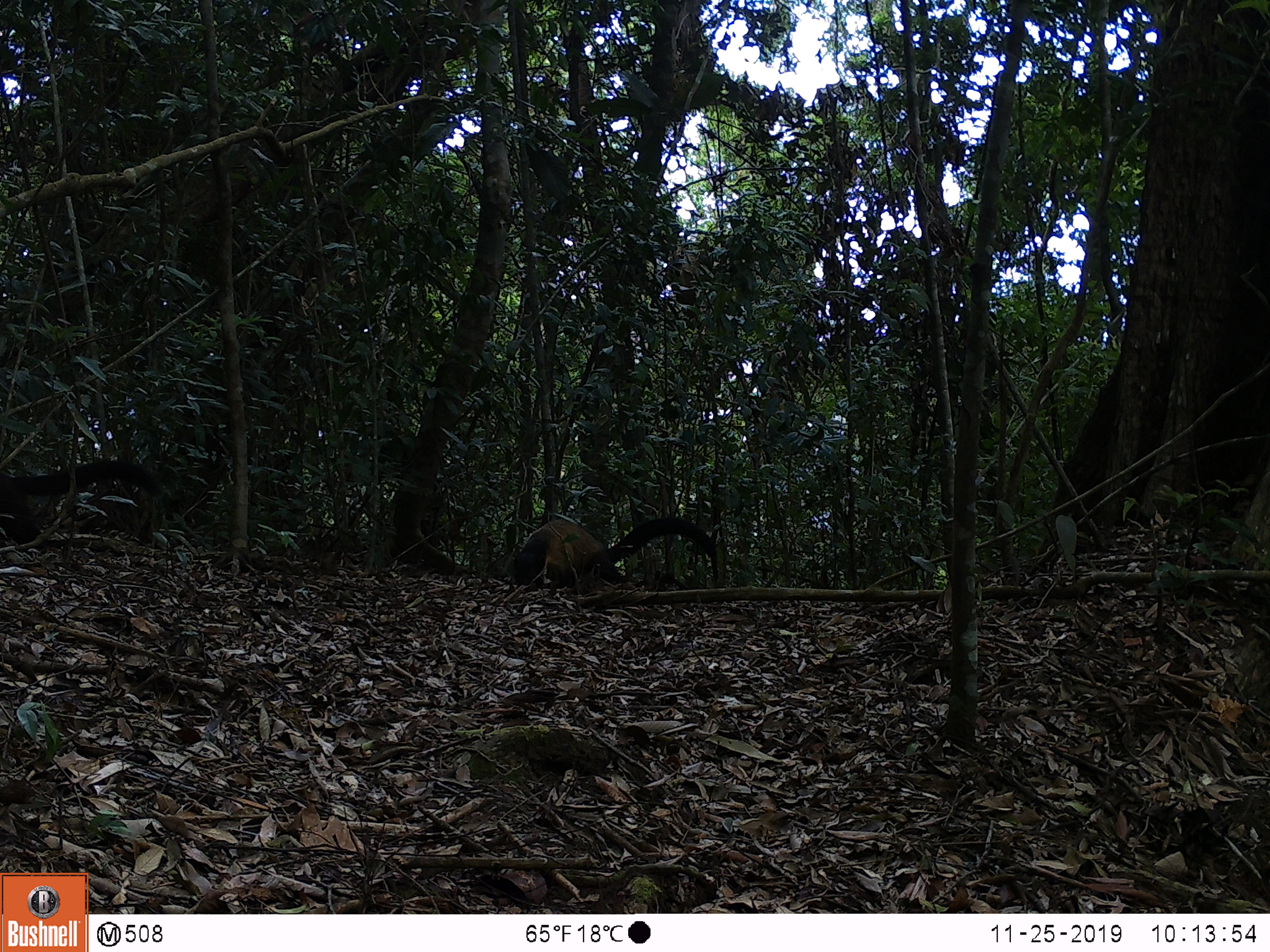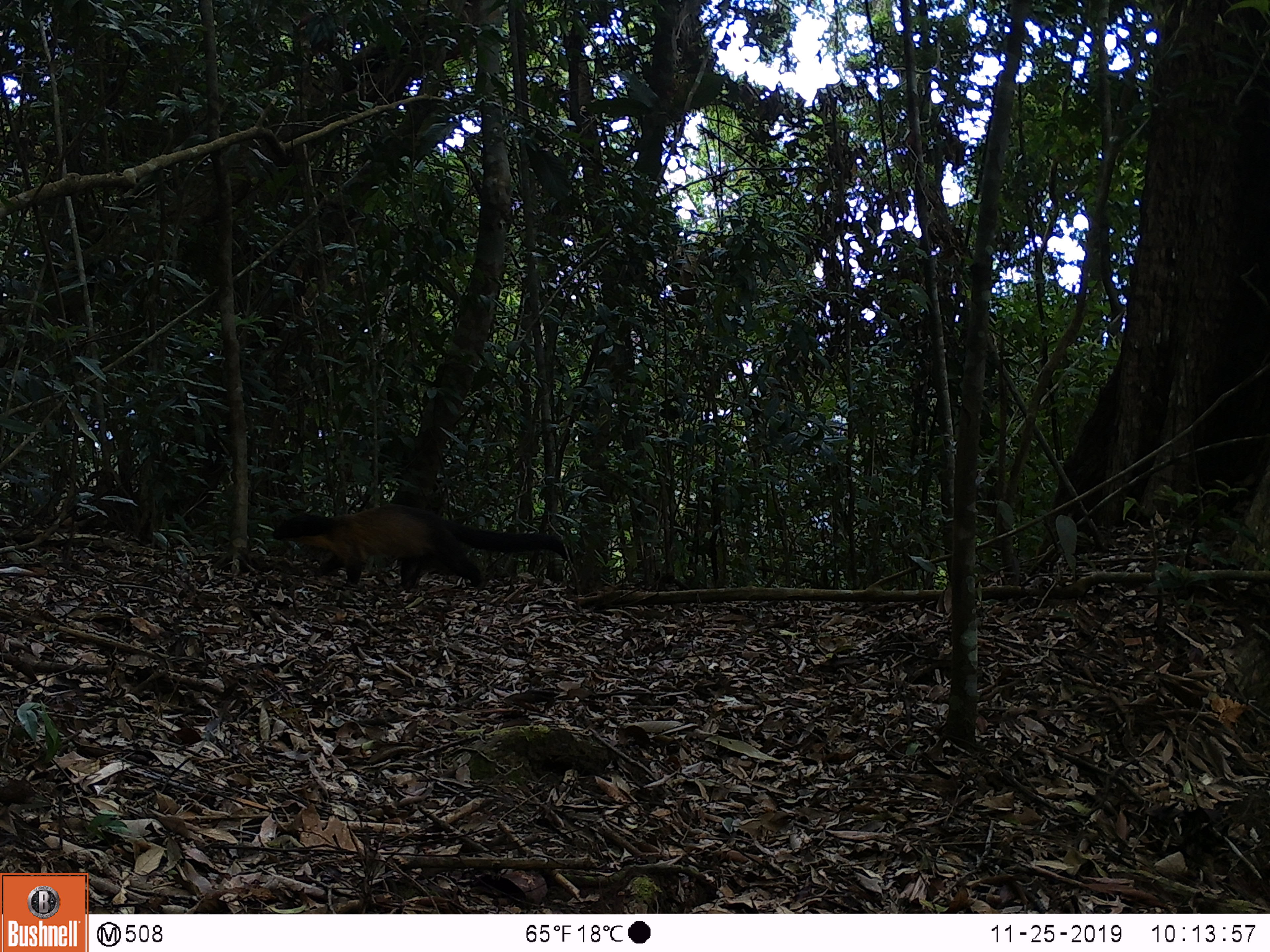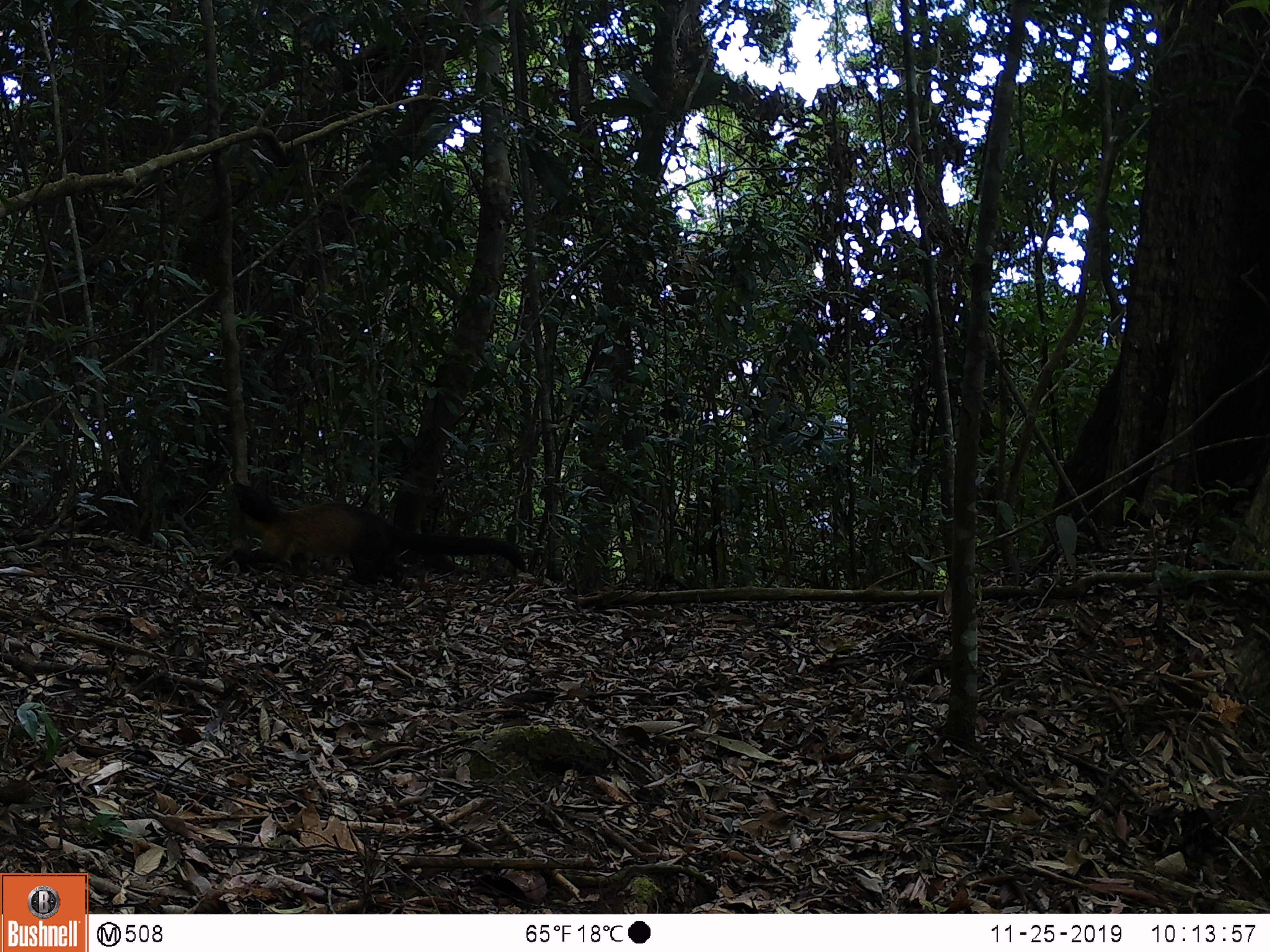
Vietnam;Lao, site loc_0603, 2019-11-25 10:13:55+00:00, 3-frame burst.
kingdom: Animalia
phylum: Chordata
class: Mammalia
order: Carnivora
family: Mustelidae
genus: Martes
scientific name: Martes flavigula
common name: yellow-throated marten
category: yellow throated marten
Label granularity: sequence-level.